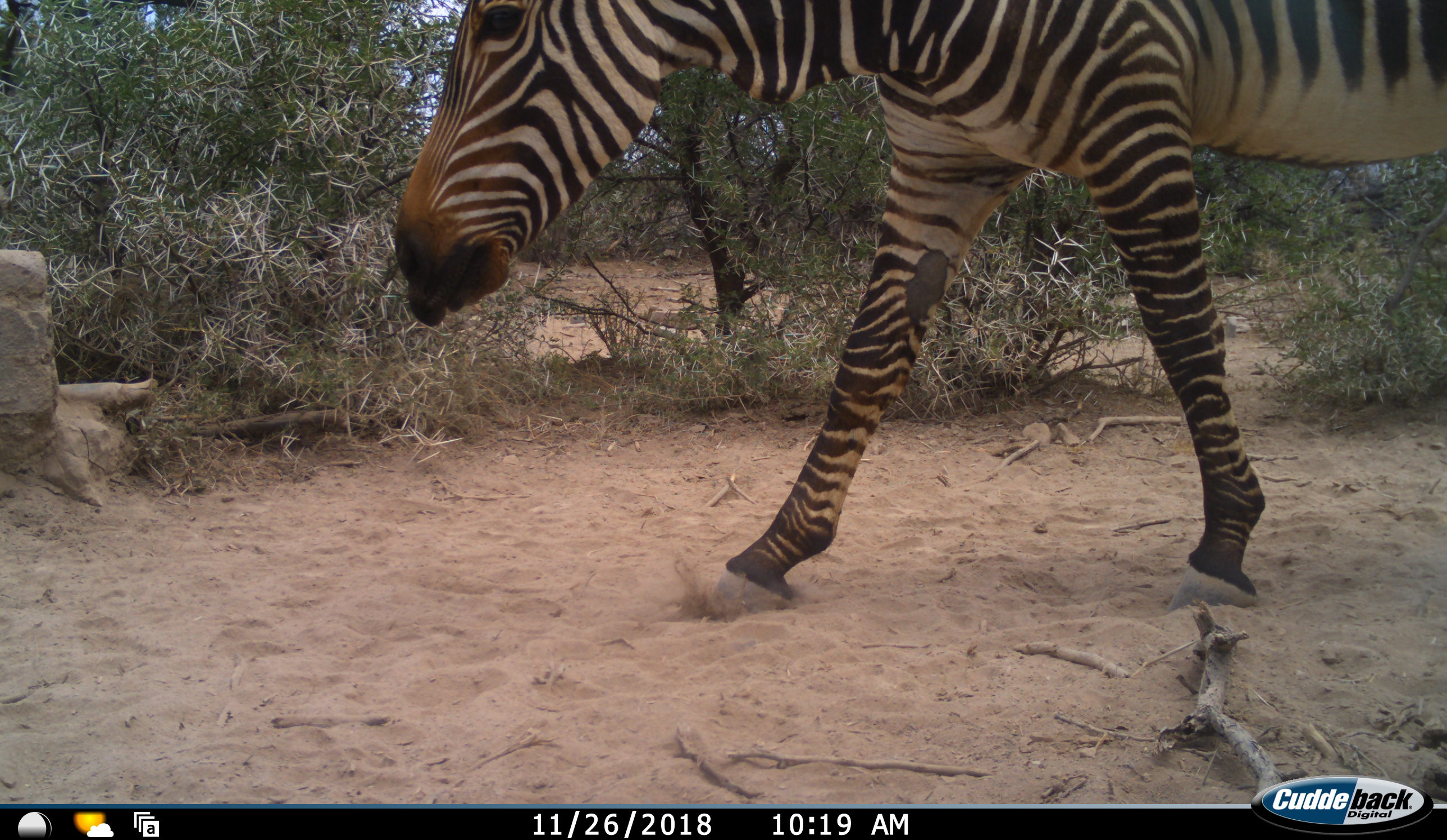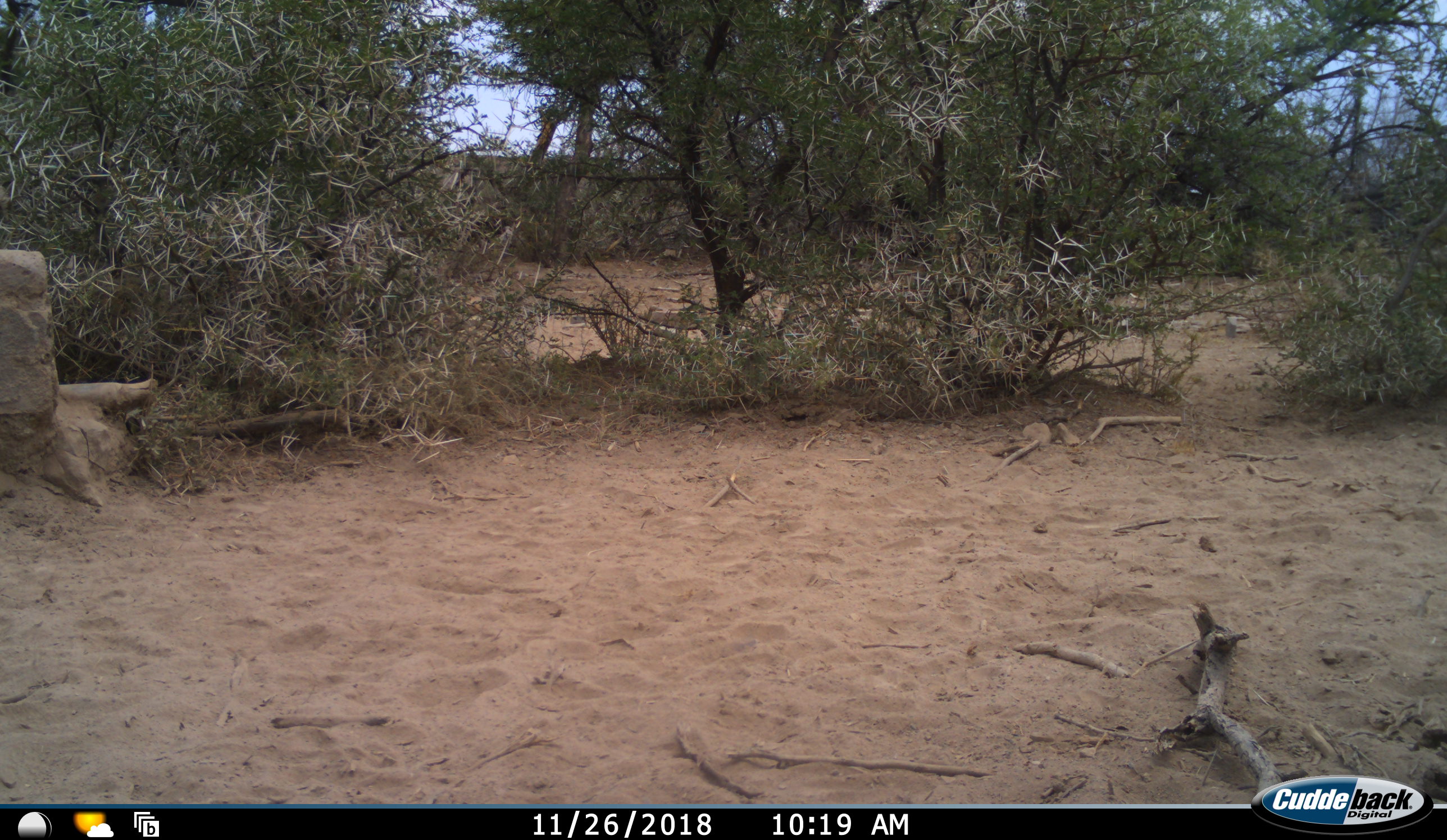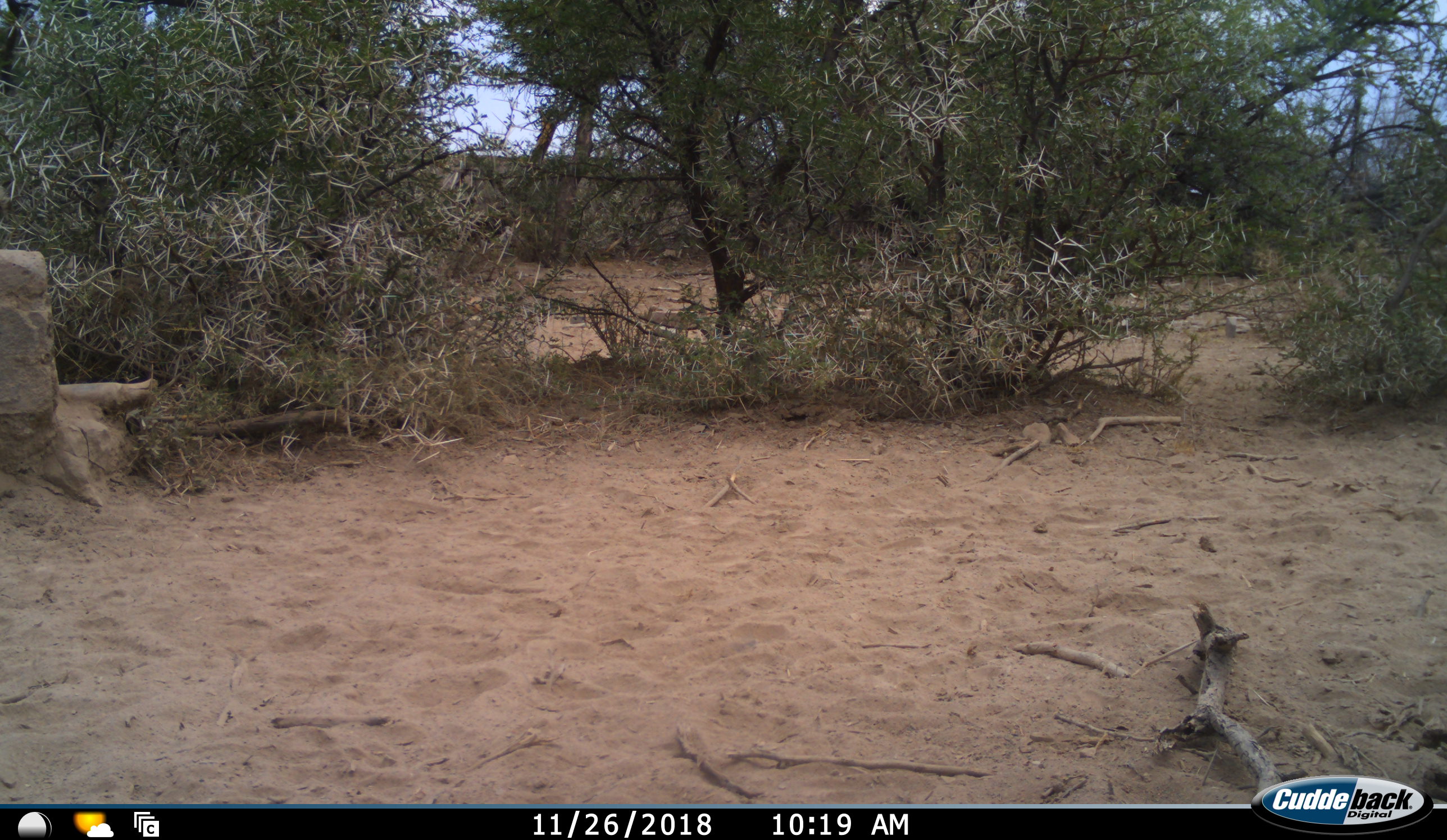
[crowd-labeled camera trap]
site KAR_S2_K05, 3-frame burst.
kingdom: Animalia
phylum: Chordata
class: Mammalia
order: Perissodactyla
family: Equidae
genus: Equus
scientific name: Equus zebra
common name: mountain zebra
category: zebramountain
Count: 1.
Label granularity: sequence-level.